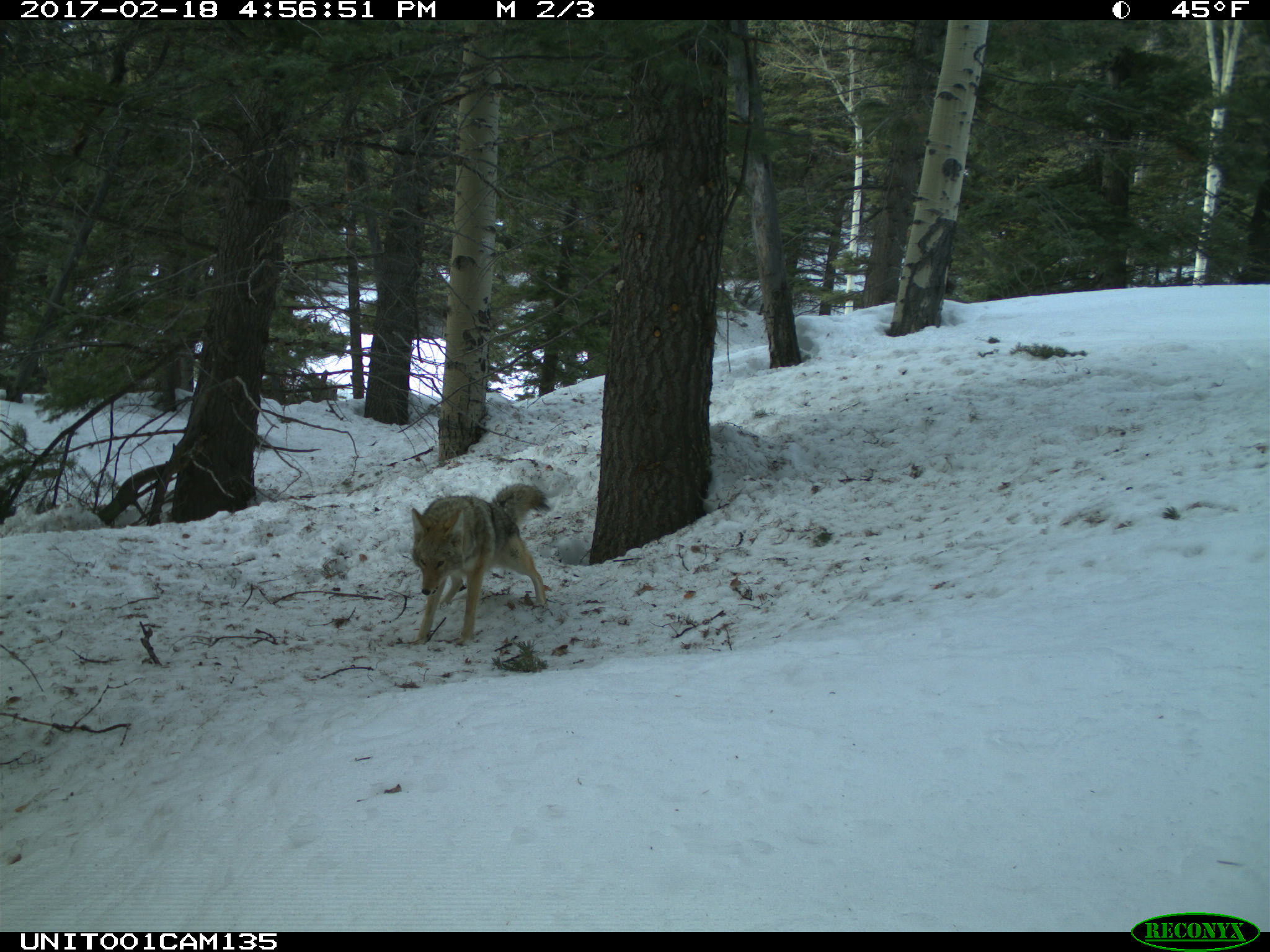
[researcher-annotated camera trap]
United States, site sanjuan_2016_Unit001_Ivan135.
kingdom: Animalia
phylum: Chordata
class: Mammalia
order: Carnivora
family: Canidae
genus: Canis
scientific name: Canis latrans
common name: coyote